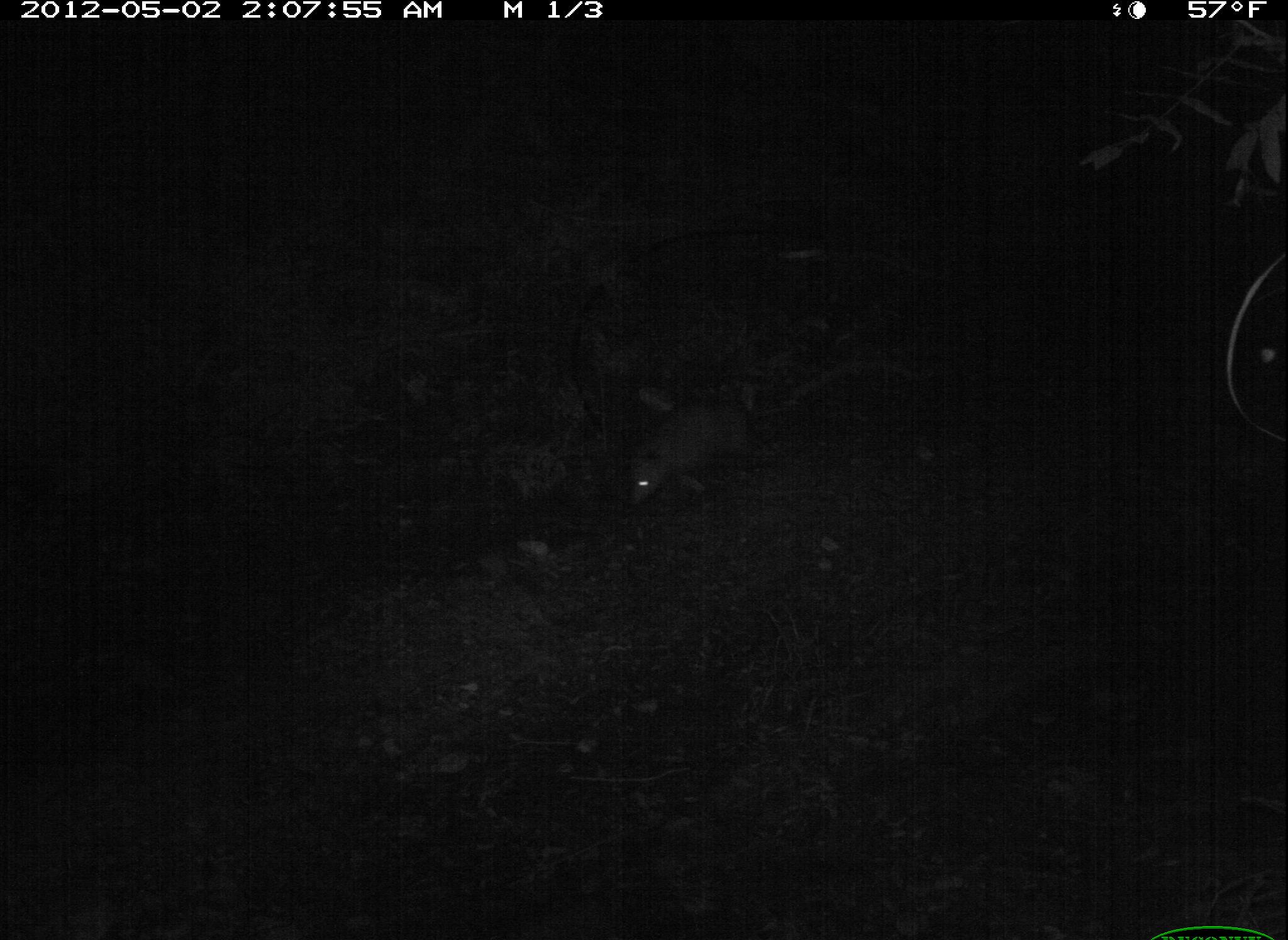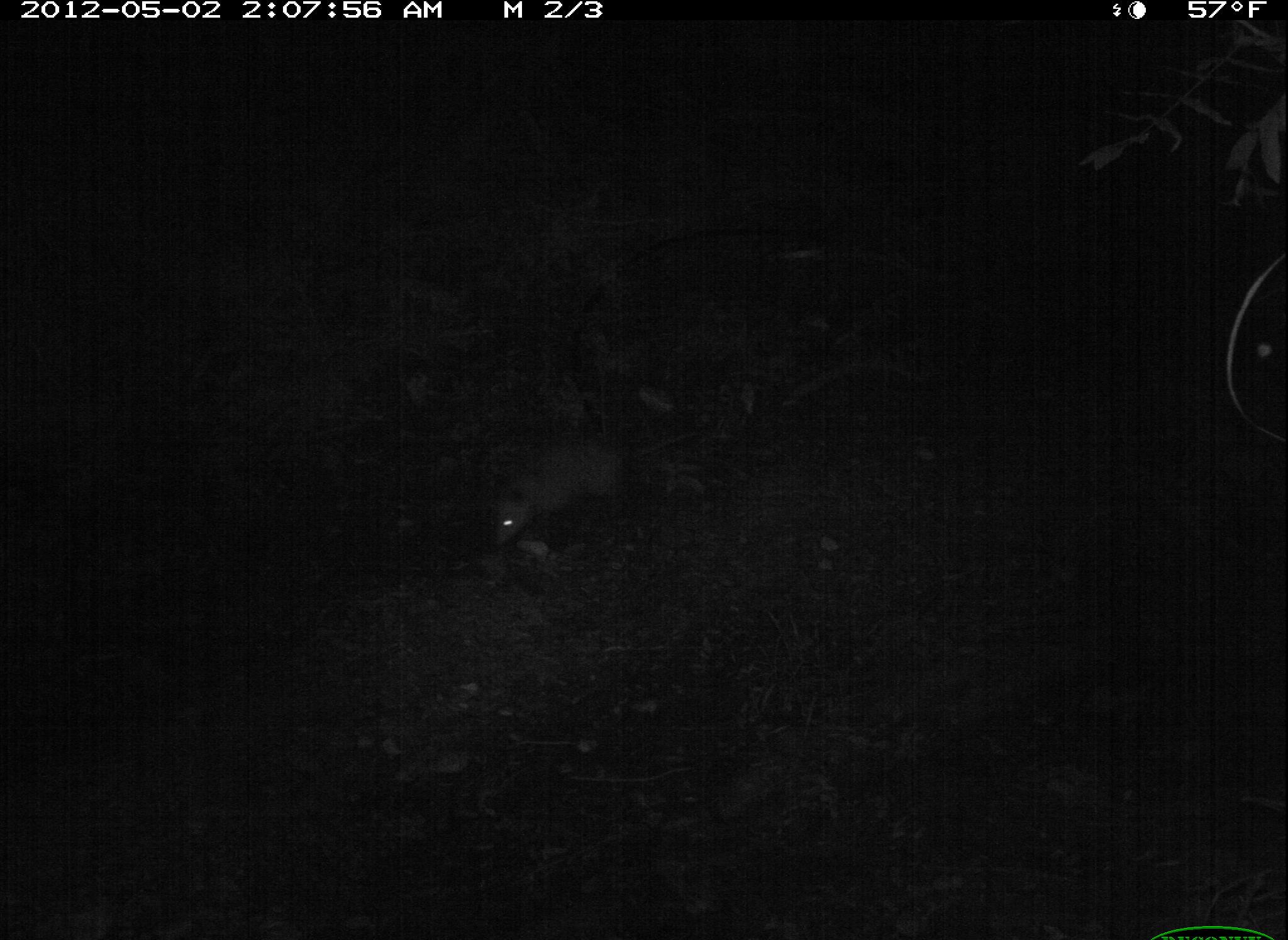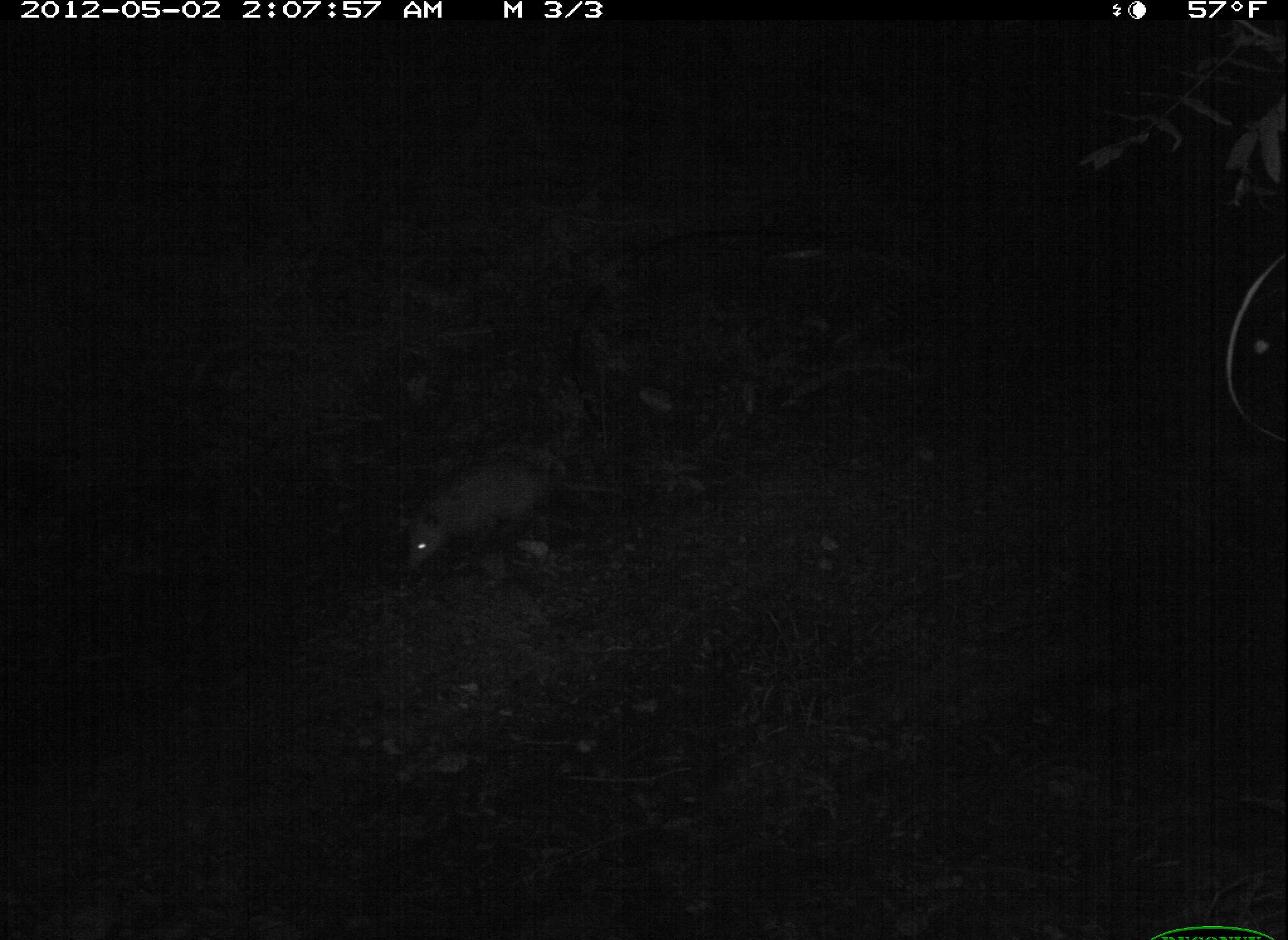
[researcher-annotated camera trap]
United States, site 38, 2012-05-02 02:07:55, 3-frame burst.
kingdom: Animalia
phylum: Chordata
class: Mammalia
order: Didelphimorphia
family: Didelphidae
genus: Didelphis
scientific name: Didelphis virginiana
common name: virginia opossum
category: opossum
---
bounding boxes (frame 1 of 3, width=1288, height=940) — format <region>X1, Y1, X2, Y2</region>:
opossum: <region>568, 332, 807, 573</region>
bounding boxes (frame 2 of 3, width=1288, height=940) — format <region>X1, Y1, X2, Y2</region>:
opossum: <region>460, 388, 715, 572</region>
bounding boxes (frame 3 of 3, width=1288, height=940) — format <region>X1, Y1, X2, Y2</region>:
opossum: <region>385, 453, 580, 588</region>